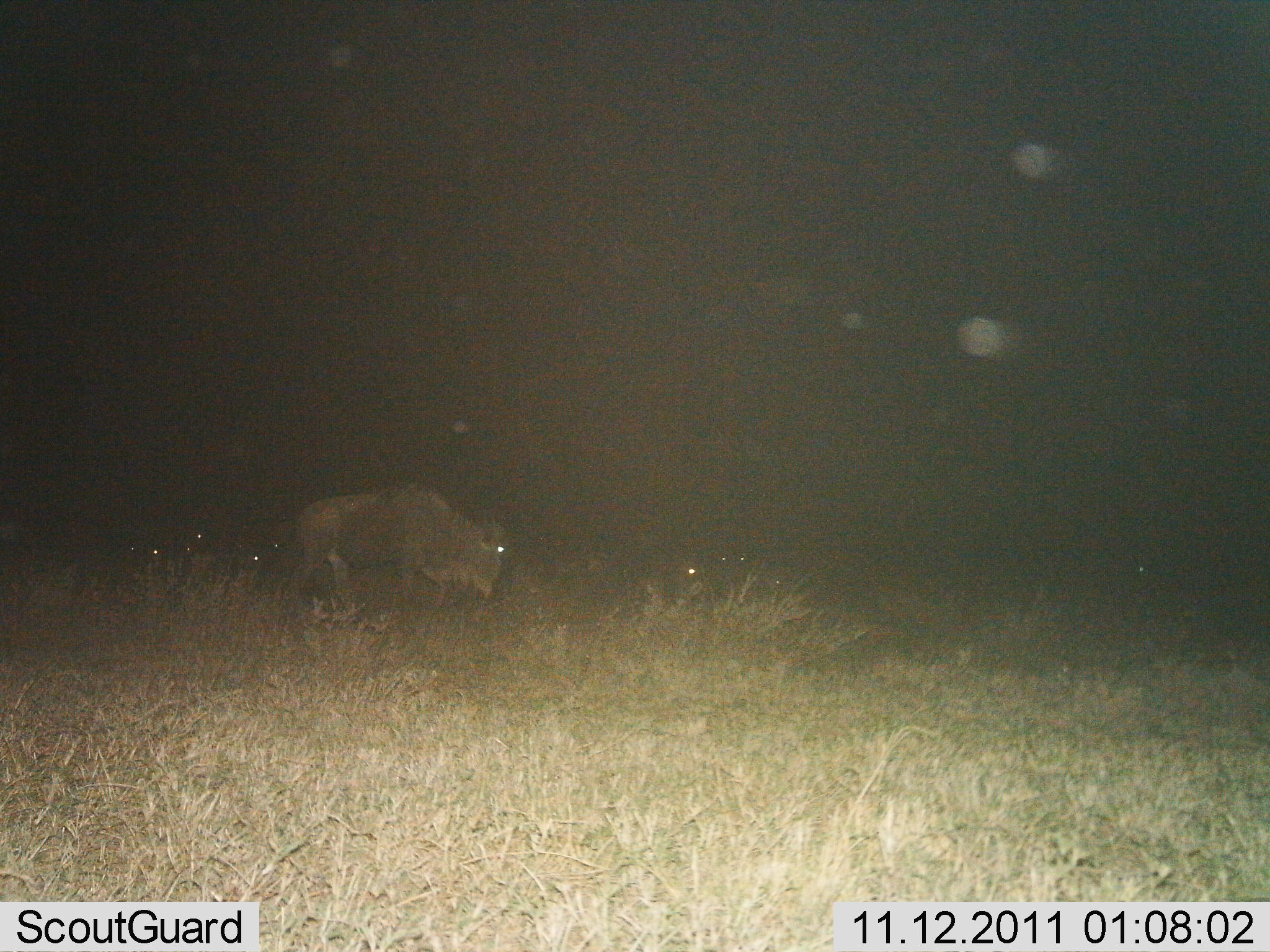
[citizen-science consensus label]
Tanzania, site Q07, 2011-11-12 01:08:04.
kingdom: Animalia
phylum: Chordata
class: Mammalia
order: Artiodactyla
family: Bovidae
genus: Connochaetes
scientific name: Connochaetes taurinus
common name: blue wildebeest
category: wildebeest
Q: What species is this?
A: Wildebeest (blue wildebeest) (Connochaetes taurinus).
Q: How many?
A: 1.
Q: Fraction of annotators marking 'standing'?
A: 40%.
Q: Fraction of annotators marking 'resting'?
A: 7%.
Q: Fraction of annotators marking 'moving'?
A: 47%.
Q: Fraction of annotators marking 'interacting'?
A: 0%.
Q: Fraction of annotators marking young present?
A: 0%.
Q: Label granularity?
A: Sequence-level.